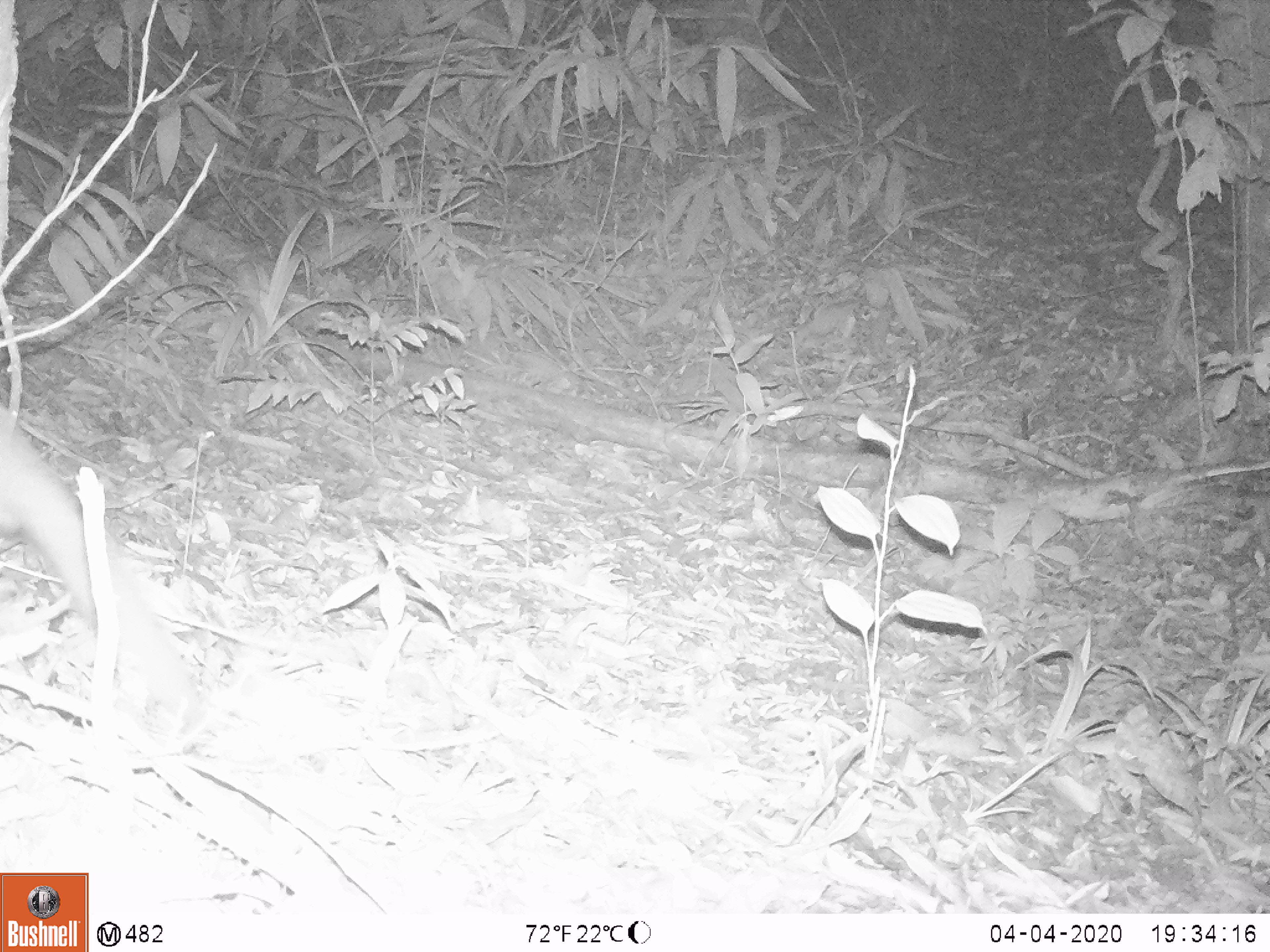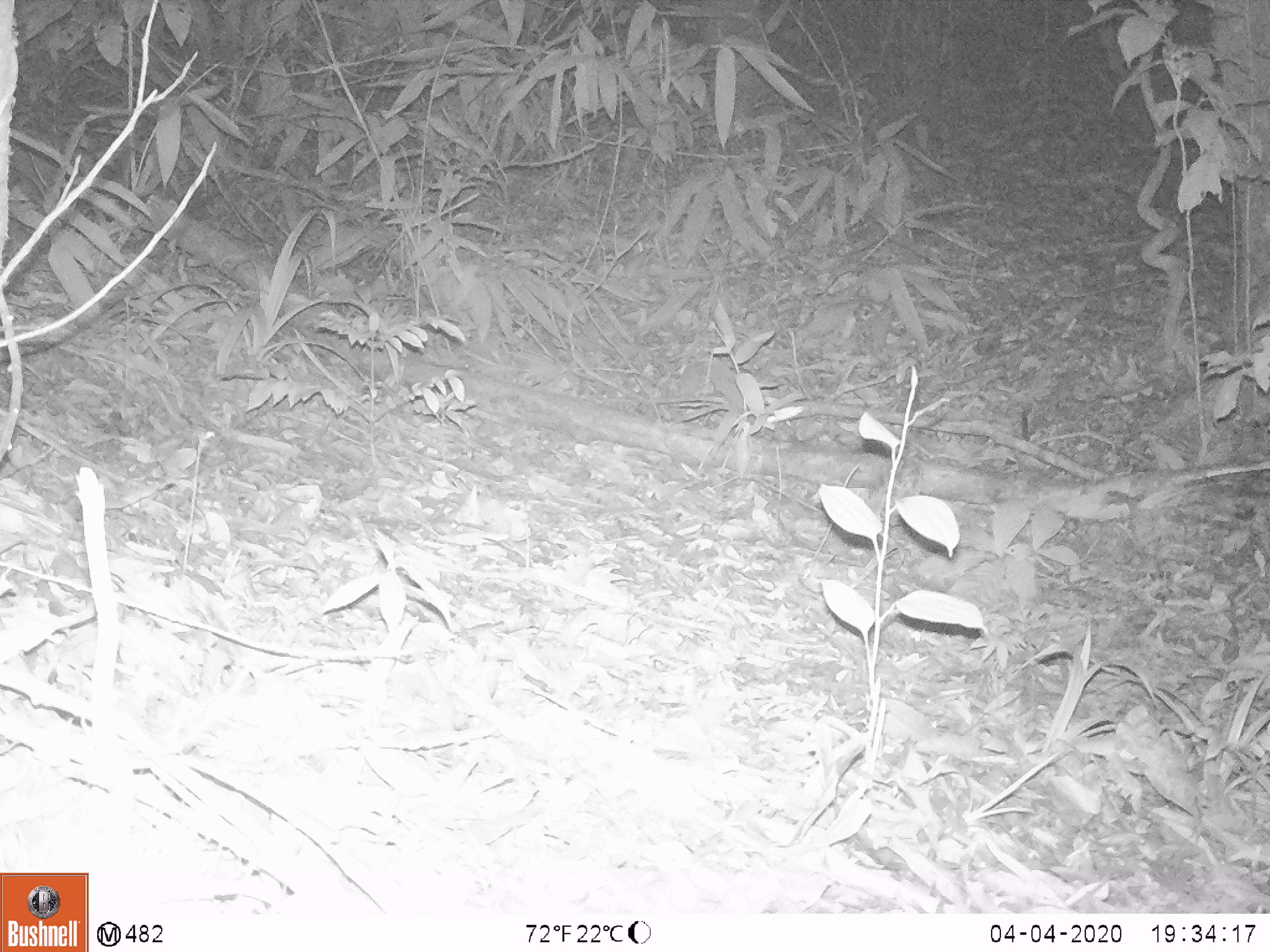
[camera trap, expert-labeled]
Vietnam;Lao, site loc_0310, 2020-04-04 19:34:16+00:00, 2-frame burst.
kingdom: Animalia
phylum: Chordata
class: Mammalia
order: Carnivora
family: Mustelidae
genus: Mustela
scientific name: Mustela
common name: weasel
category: unidentified weasel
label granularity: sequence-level